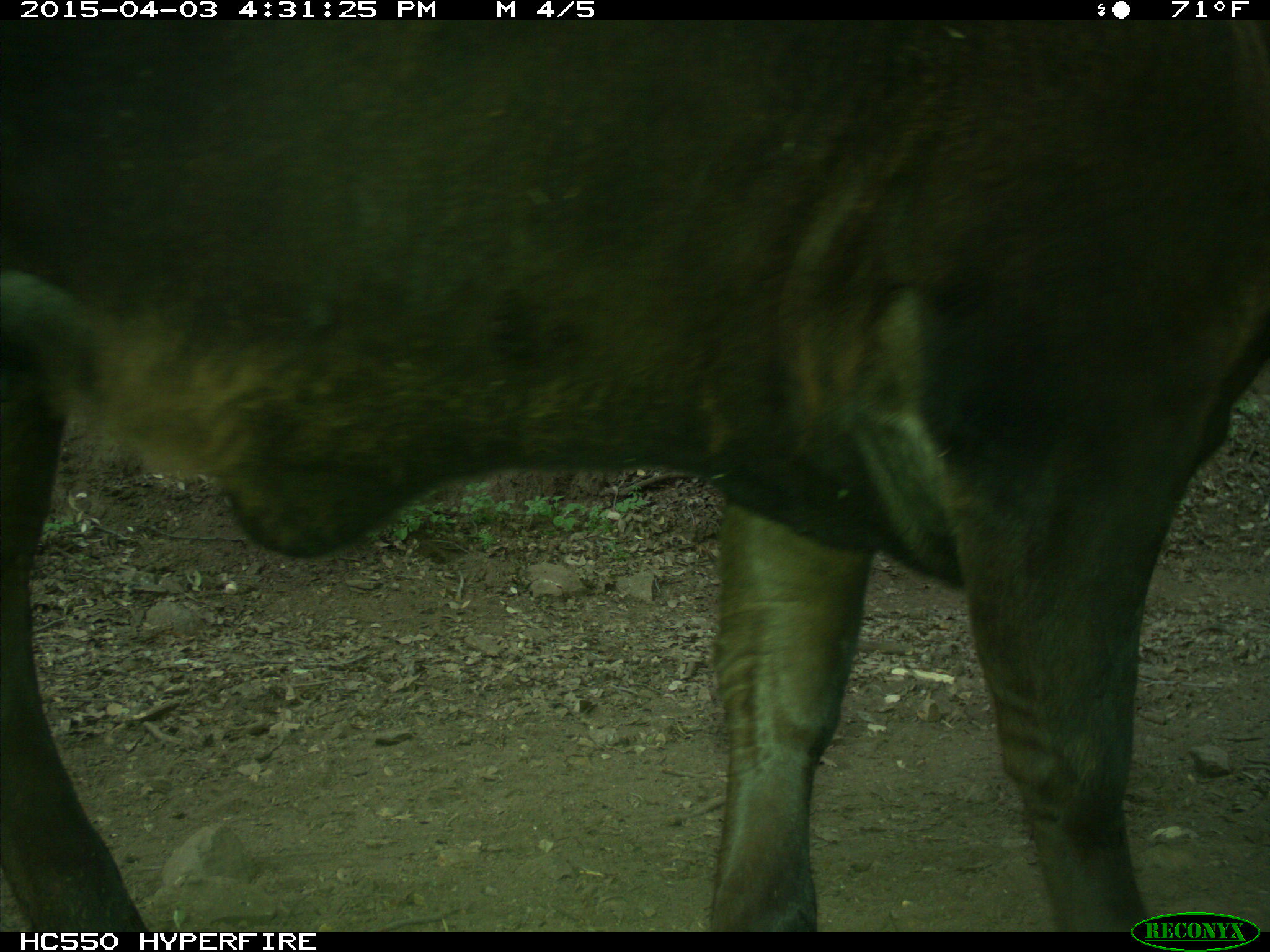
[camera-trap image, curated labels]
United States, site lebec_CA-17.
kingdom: Animalia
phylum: Chordata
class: Mammalia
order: Artiodactyla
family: Bovidae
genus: Bos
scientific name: Bos taurus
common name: domestic cow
Bos taurus (domestic cow).